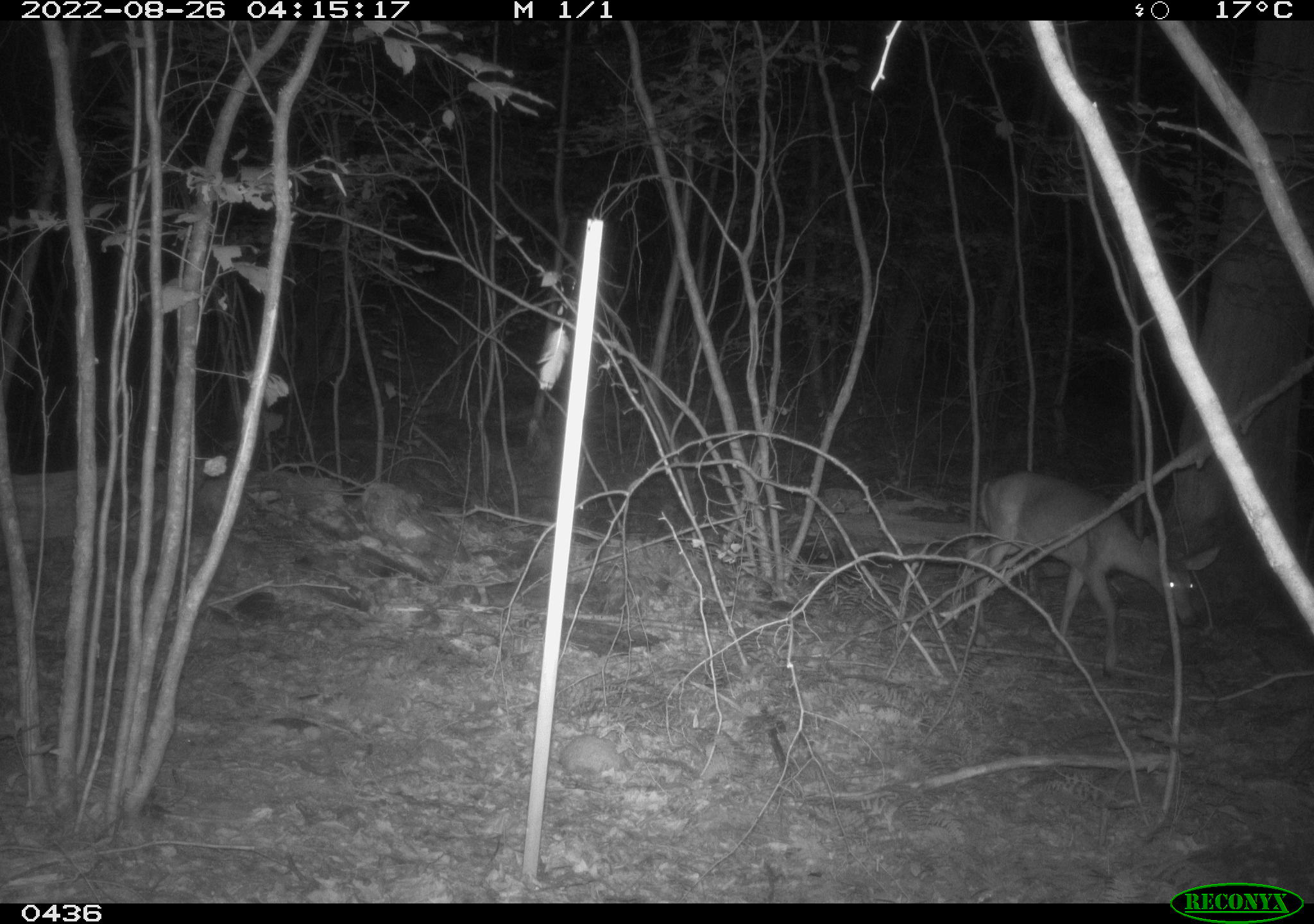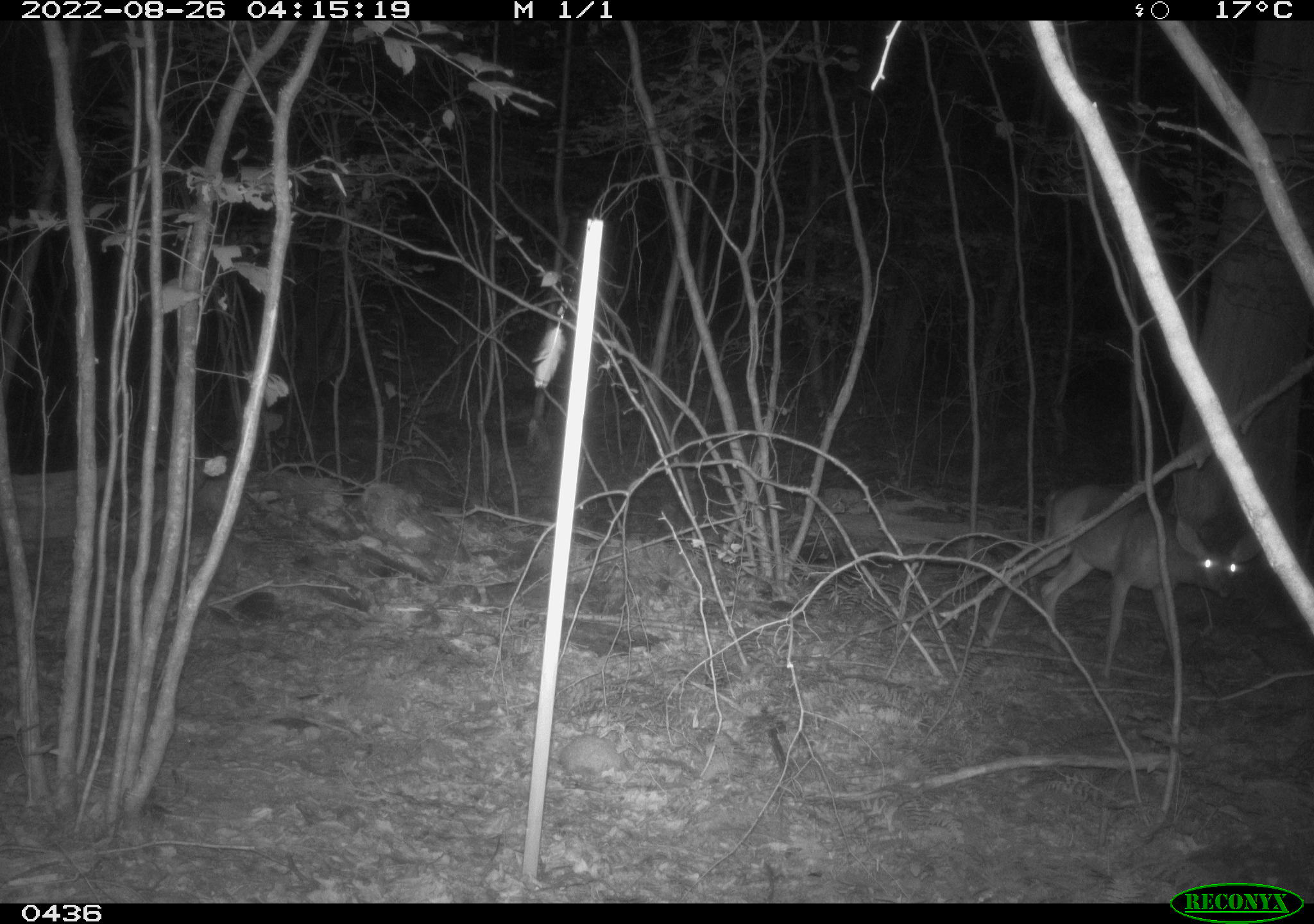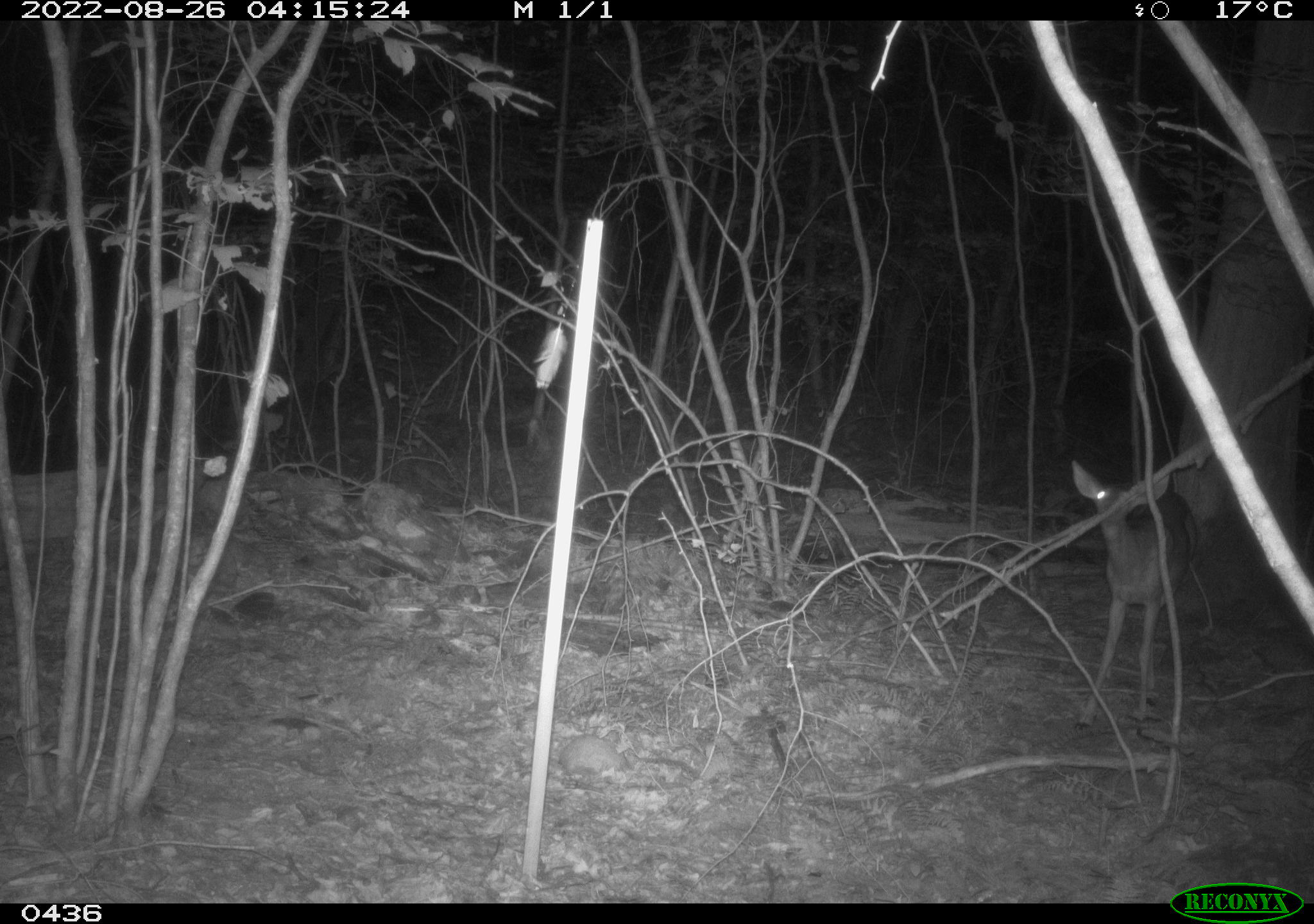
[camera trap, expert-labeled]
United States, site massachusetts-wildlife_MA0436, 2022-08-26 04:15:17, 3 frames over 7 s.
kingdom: Animalia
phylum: Chordata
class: Mammalia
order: Artiodactyla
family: Cervidae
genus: Odocoileus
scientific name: Odocoileus virginianus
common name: white-tailed deer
White-tailed deer (Odocoileus virginianus).